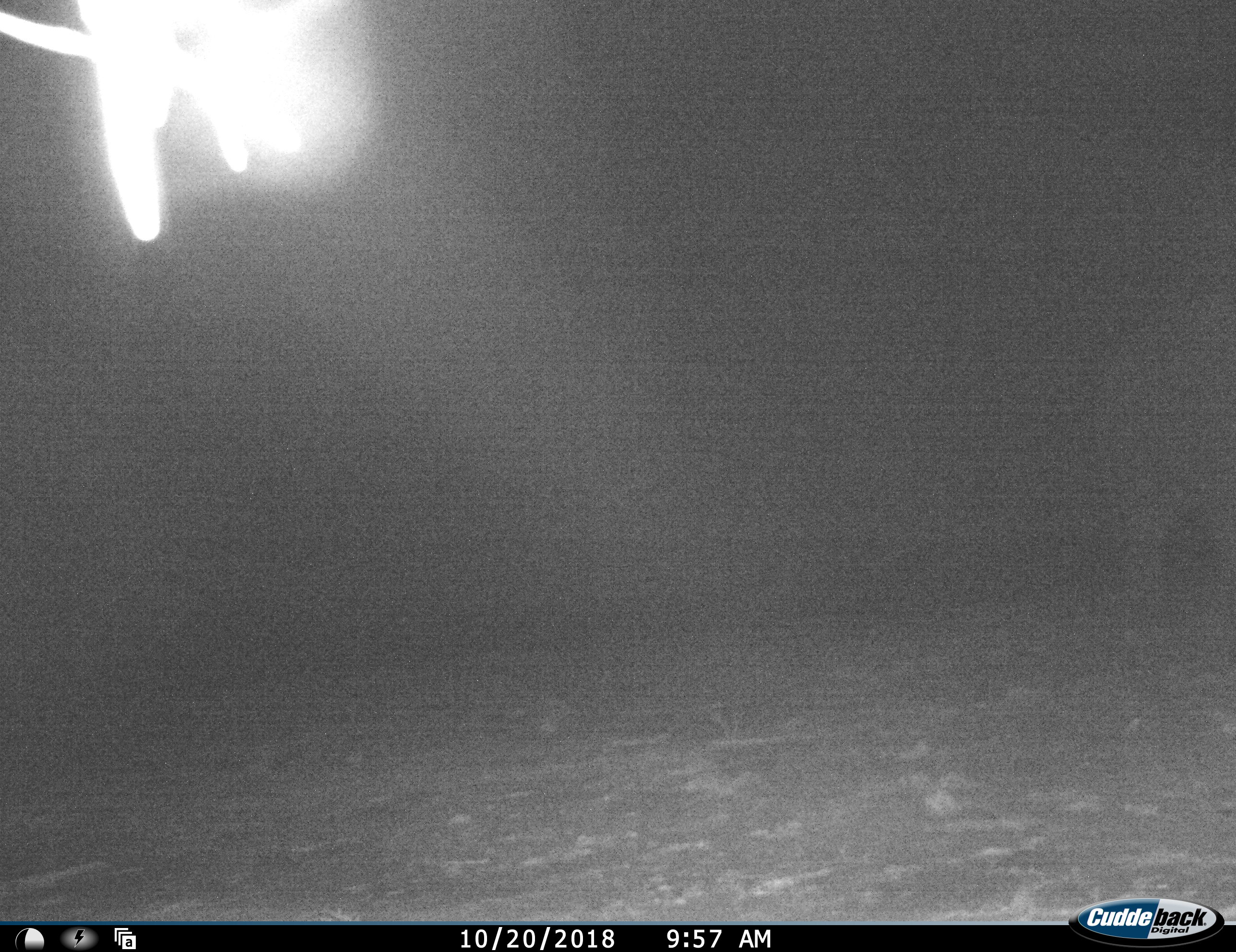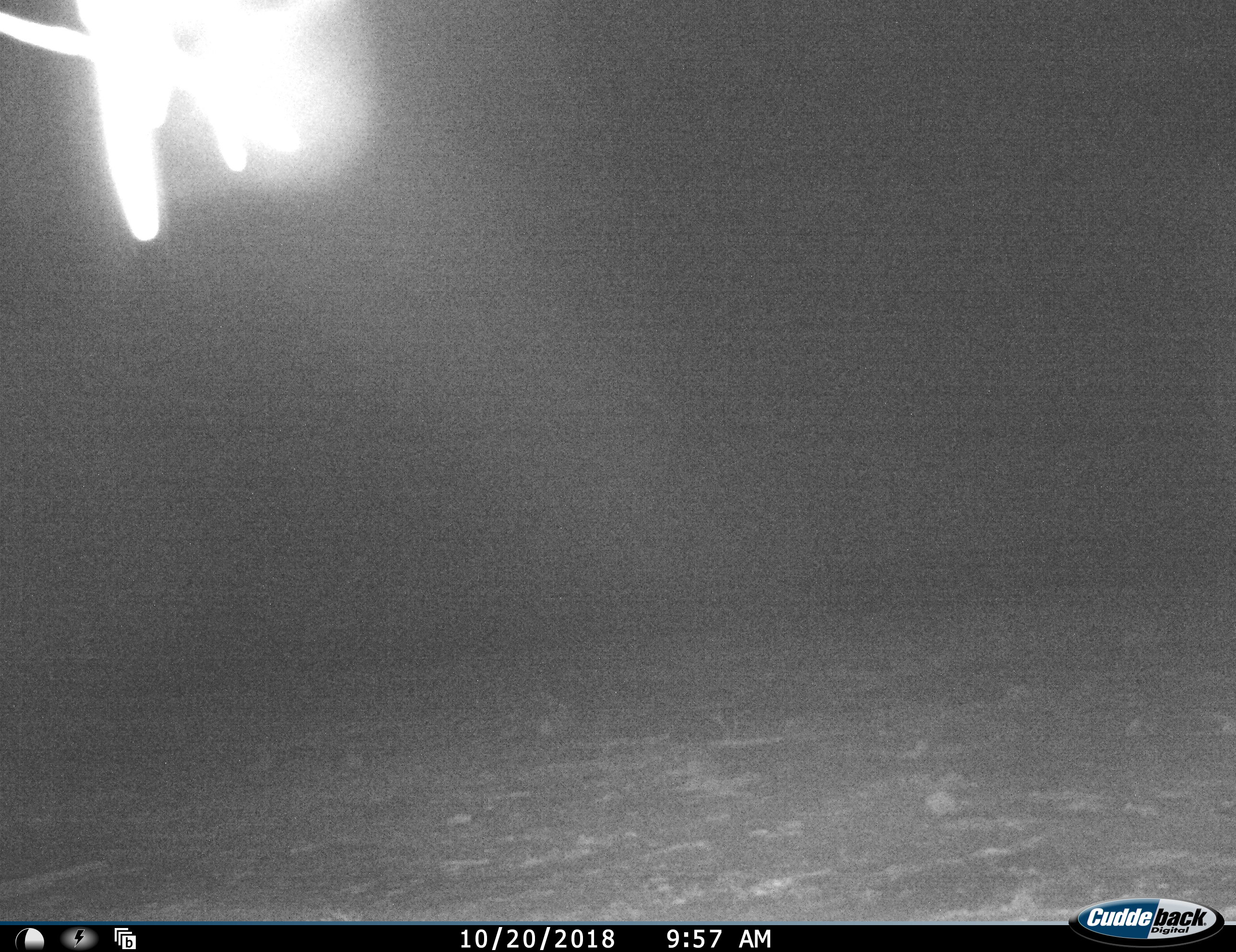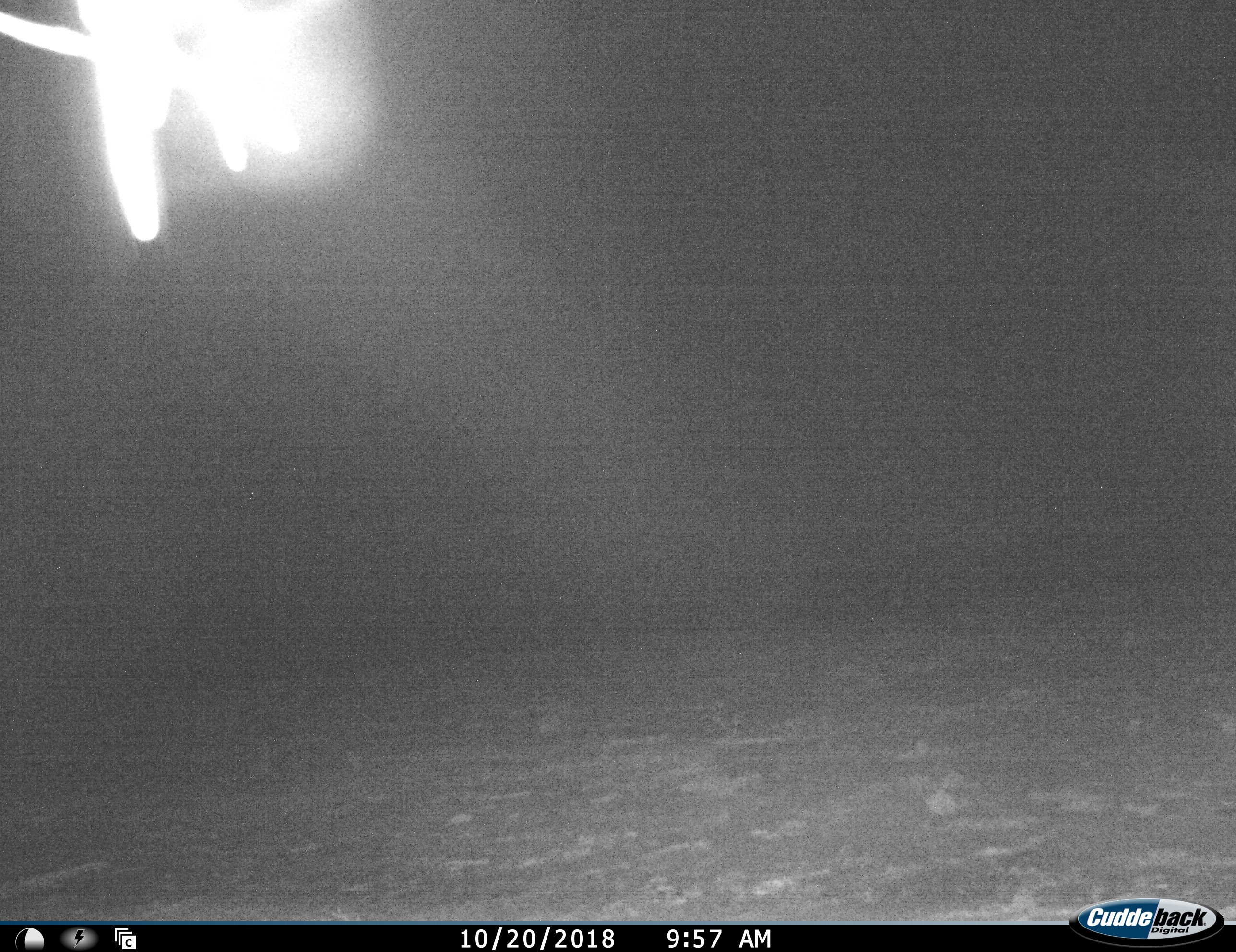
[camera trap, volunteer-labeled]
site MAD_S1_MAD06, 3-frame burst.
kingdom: Animalia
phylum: Chordata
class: Mammalia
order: Proboscidea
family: Elephantidae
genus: Loxodonta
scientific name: Loxodonta africana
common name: african bush elephant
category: elephant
Elephant (african bush elephant) (Loxodonta africana), count 1. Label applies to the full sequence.